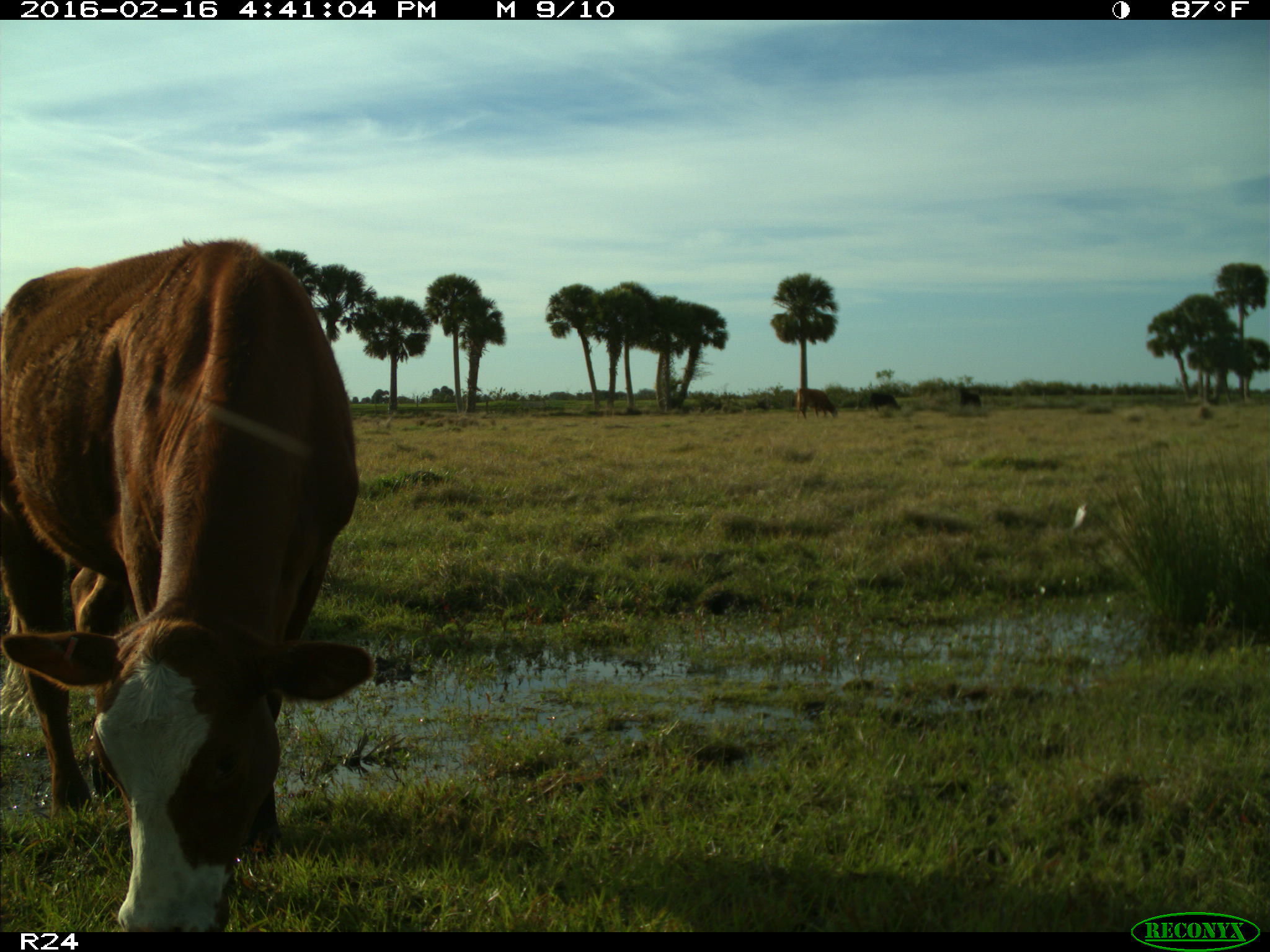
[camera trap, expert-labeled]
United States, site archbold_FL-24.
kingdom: Animalia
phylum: Chordata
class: Mammalia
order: Artiodactyla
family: Bovidae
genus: Bos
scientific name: Bos taurus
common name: domestic cow